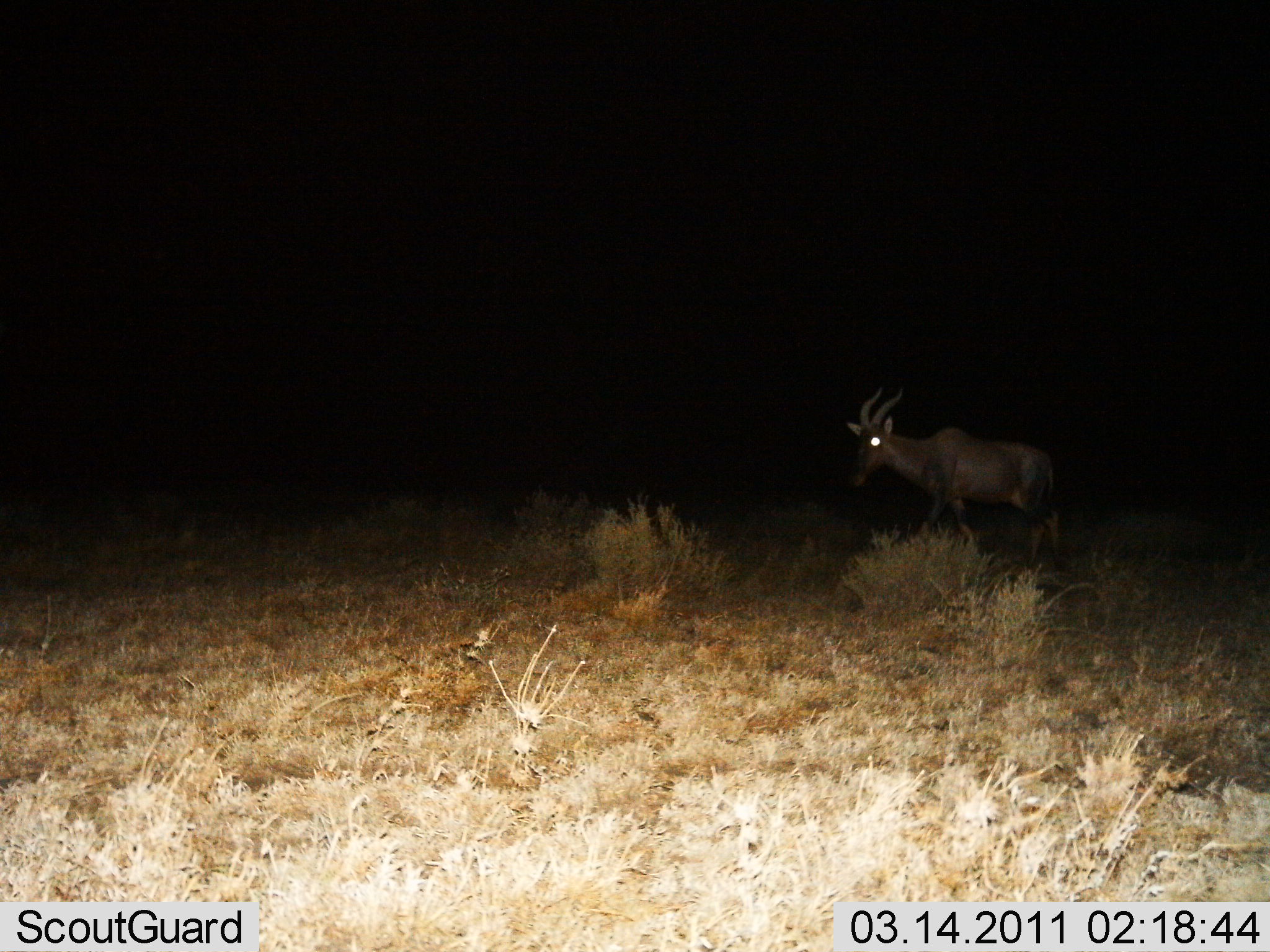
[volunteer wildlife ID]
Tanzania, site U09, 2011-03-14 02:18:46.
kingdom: Animalia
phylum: Chordata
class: Mammalia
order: Artiodactyla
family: Bovidae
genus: Damaliscus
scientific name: Damaliscus lunatus jimela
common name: topi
Topi (Damaliscus lunatus jimela), count 1. Behavior (volunteer vote fractions): standing 36%, resting 0%, moving 64%, interacting 0%. Young present (vote fraction): 0%. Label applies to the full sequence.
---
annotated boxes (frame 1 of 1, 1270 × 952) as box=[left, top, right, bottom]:
animal: box=[845, 385, 1062, 572]